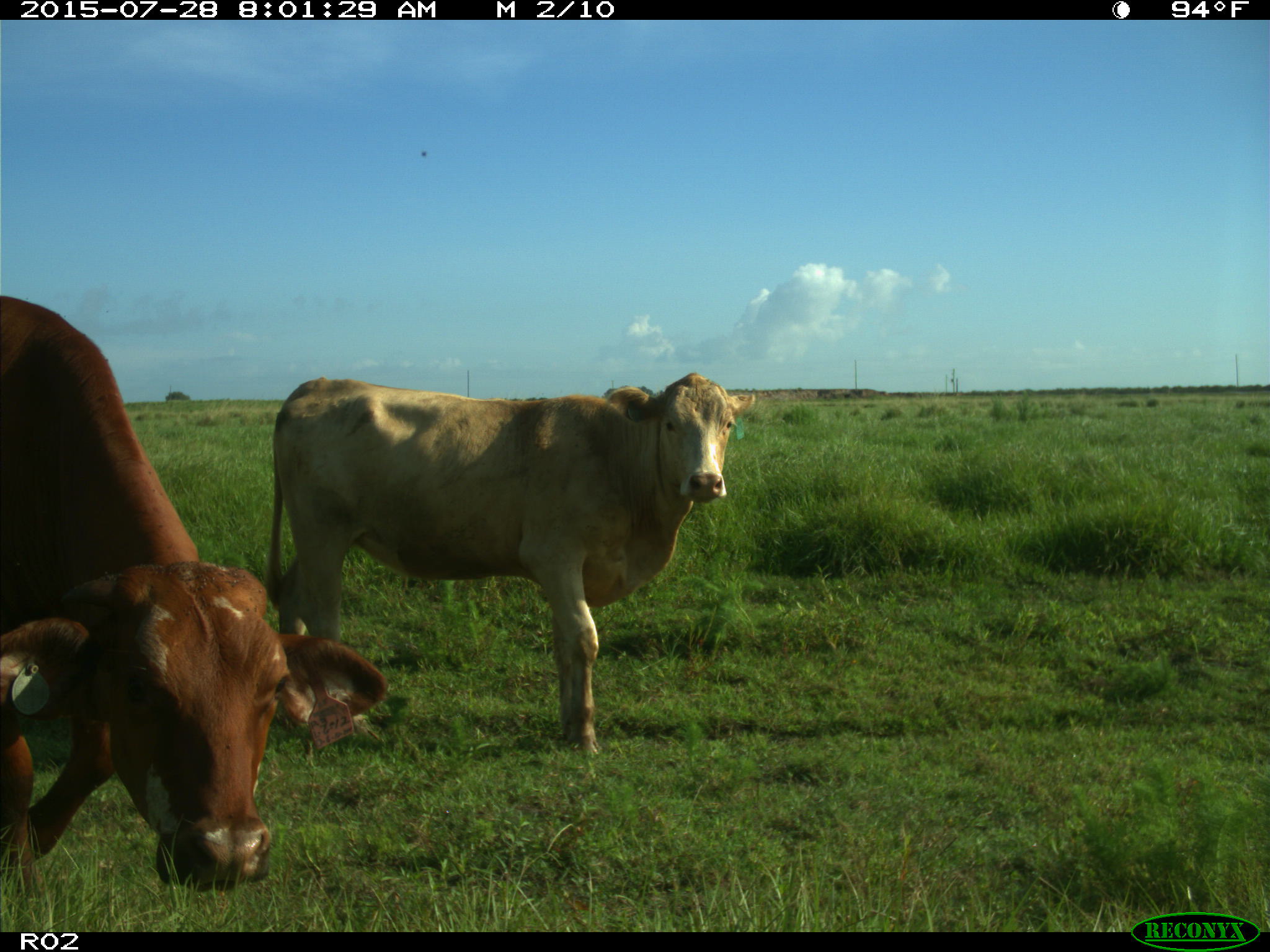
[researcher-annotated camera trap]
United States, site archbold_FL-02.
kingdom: Animalia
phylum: Chordata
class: Mammalia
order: Artiodactyla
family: Bovidae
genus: Bos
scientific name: Bos taurus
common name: domestic cow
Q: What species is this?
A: Bos taurus (domestic cow).